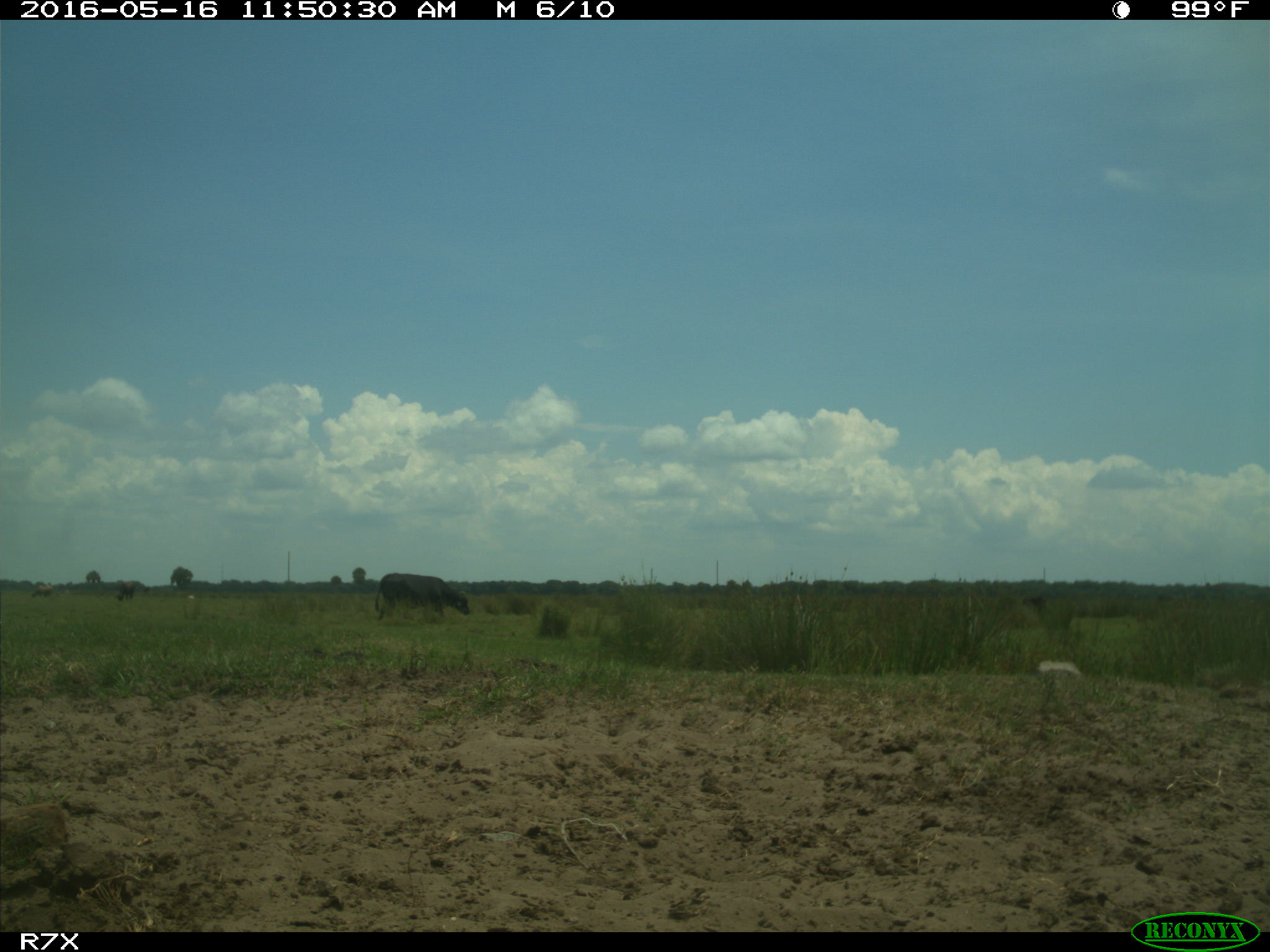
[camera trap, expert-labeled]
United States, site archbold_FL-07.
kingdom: Animalia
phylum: Chordata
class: Mammalia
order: Artiodactyla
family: Bovidae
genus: Bos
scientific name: Bos taurus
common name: domestic cow